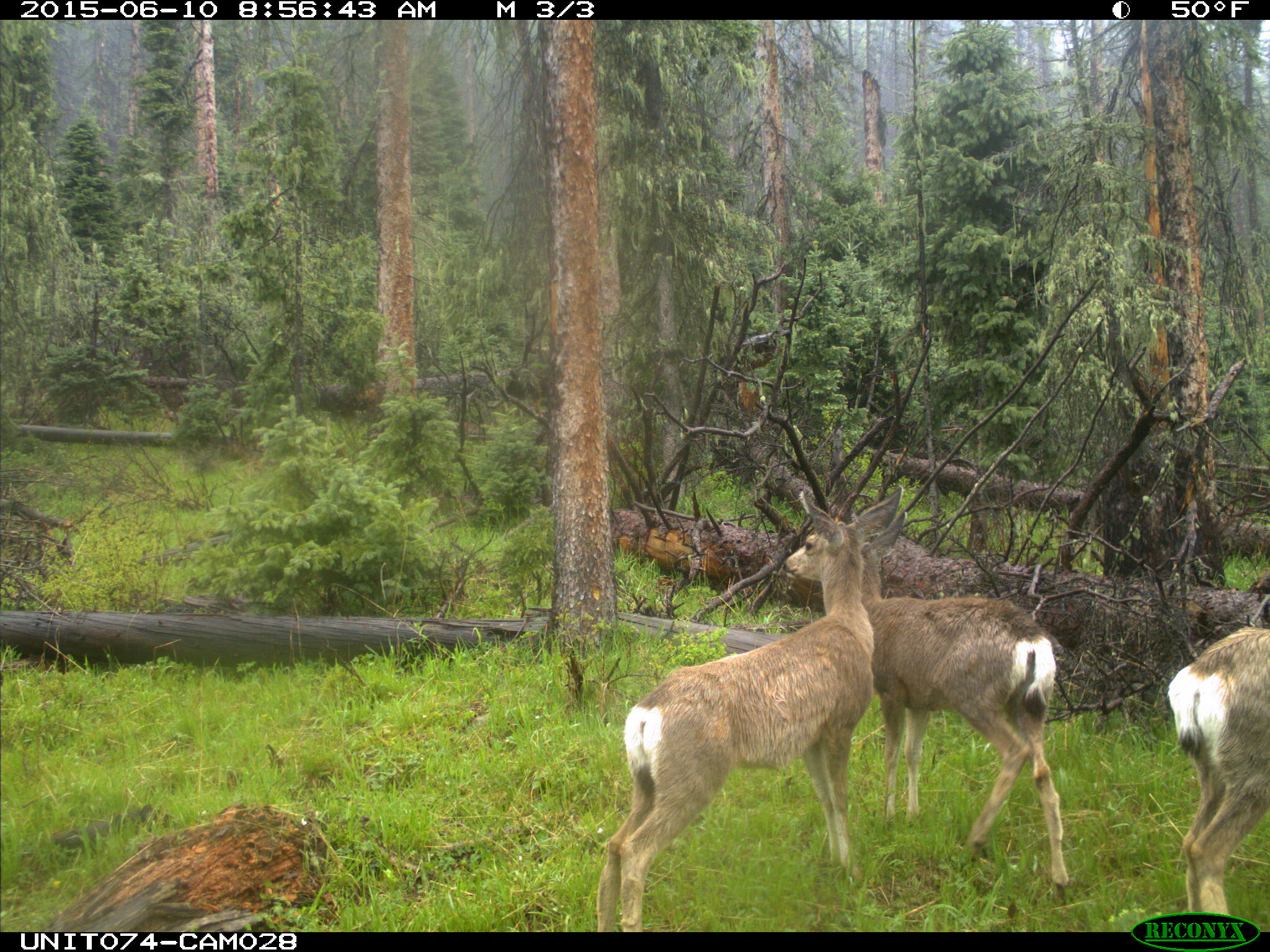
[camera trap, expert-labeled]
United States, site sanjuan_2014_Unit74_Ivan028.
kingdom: Animalia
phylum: Chordata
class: Mammalia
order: Artiodactyla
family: Cervidae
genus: Odocoileus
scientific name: Odocoileus hemionus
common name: mule deer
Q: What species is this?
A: Odocoileus hemionus (mule deer).